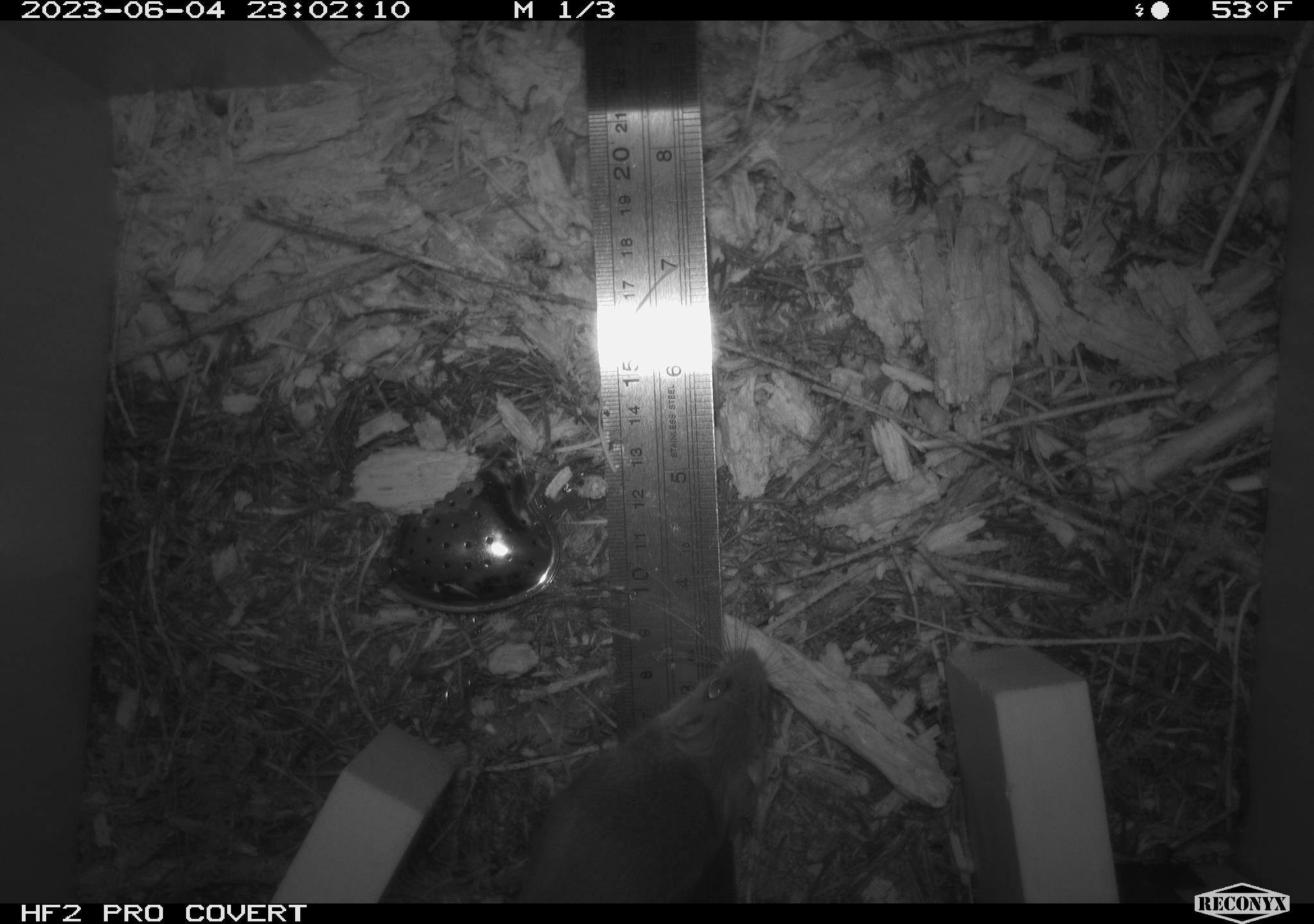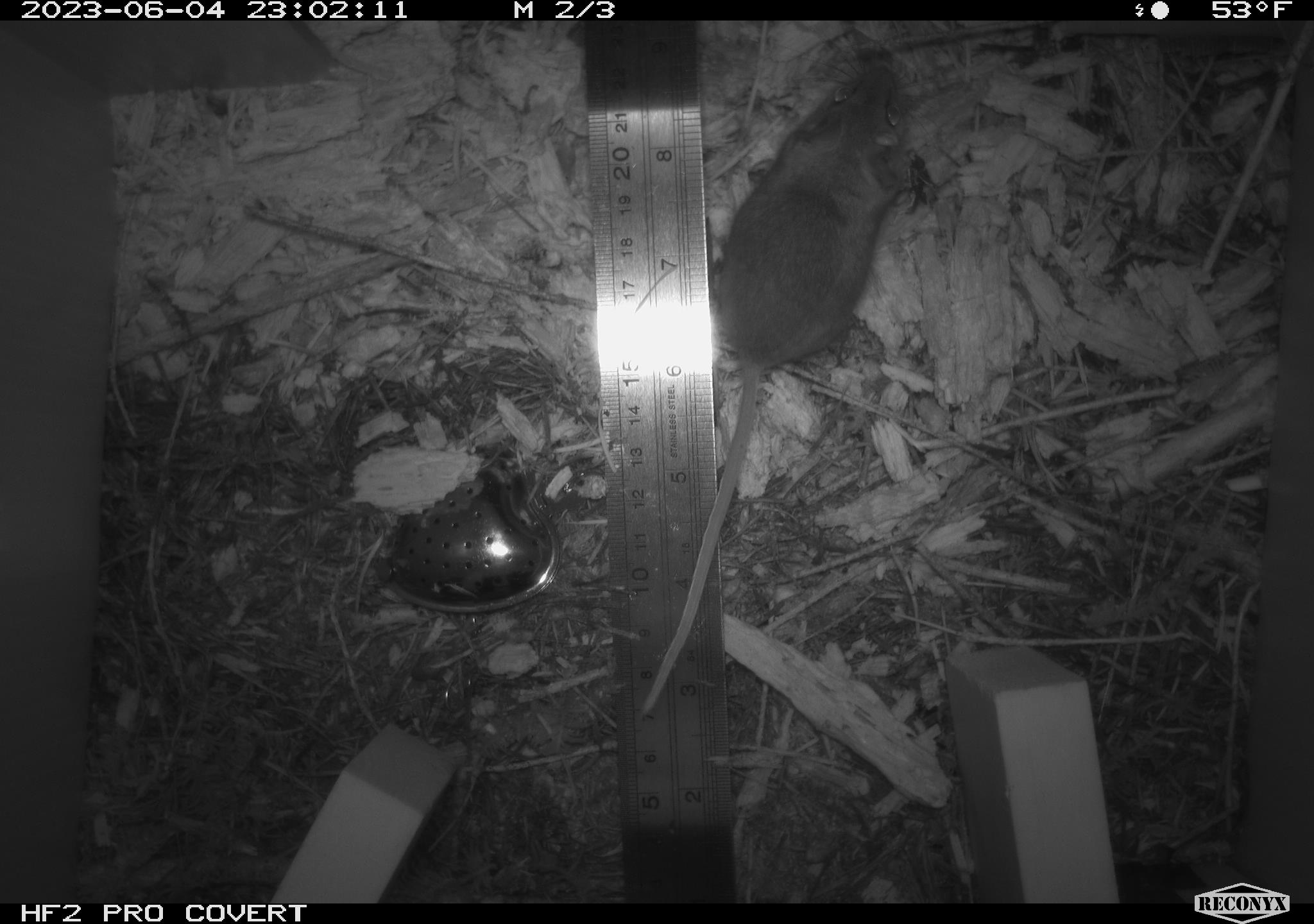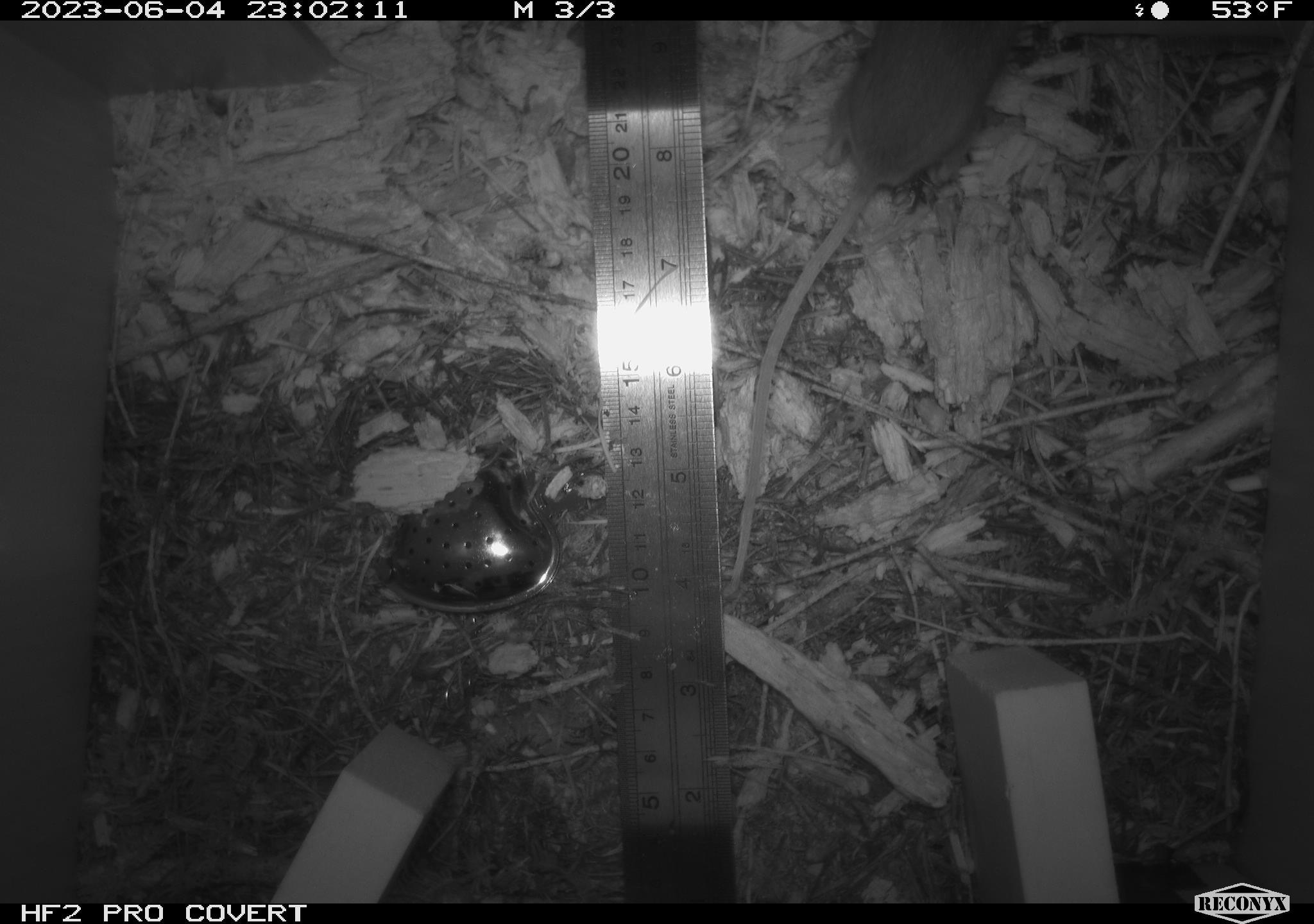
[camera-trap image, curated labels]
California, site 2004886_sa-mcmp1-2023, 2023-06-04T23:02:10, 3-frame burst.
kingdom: Animalia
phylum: Chordata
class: Mammalia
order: Rodentia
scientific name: Rodentia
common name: mouse species